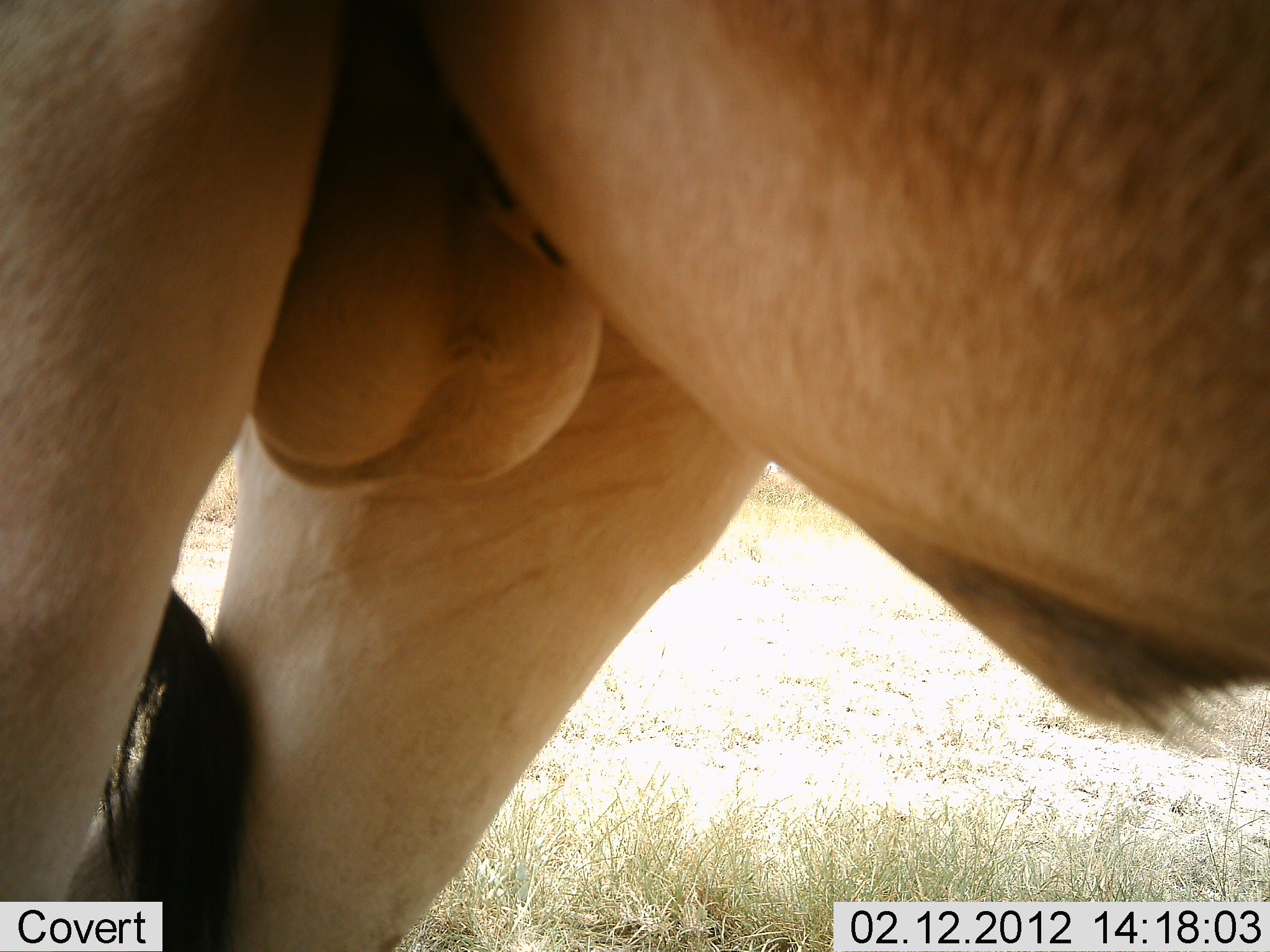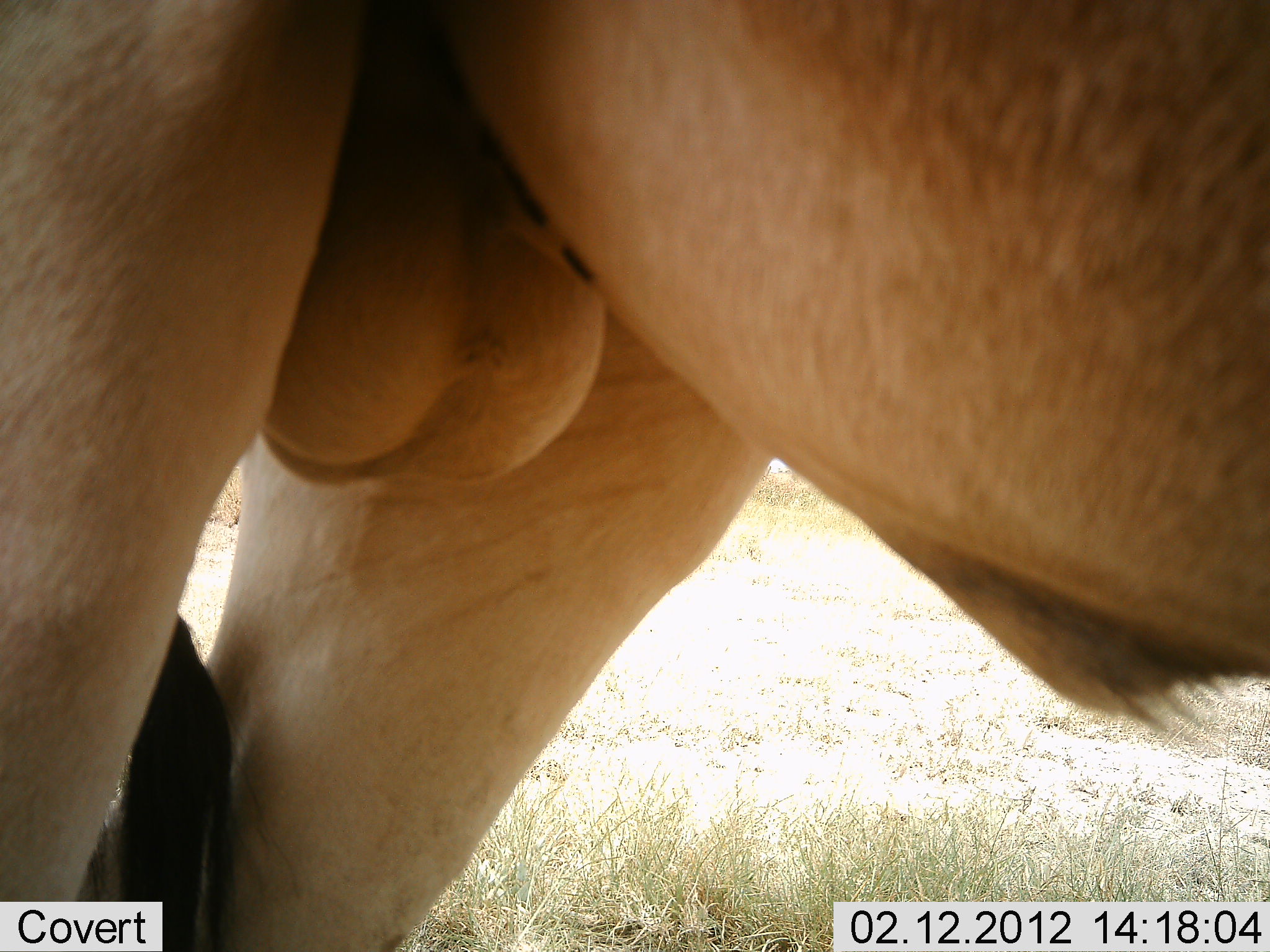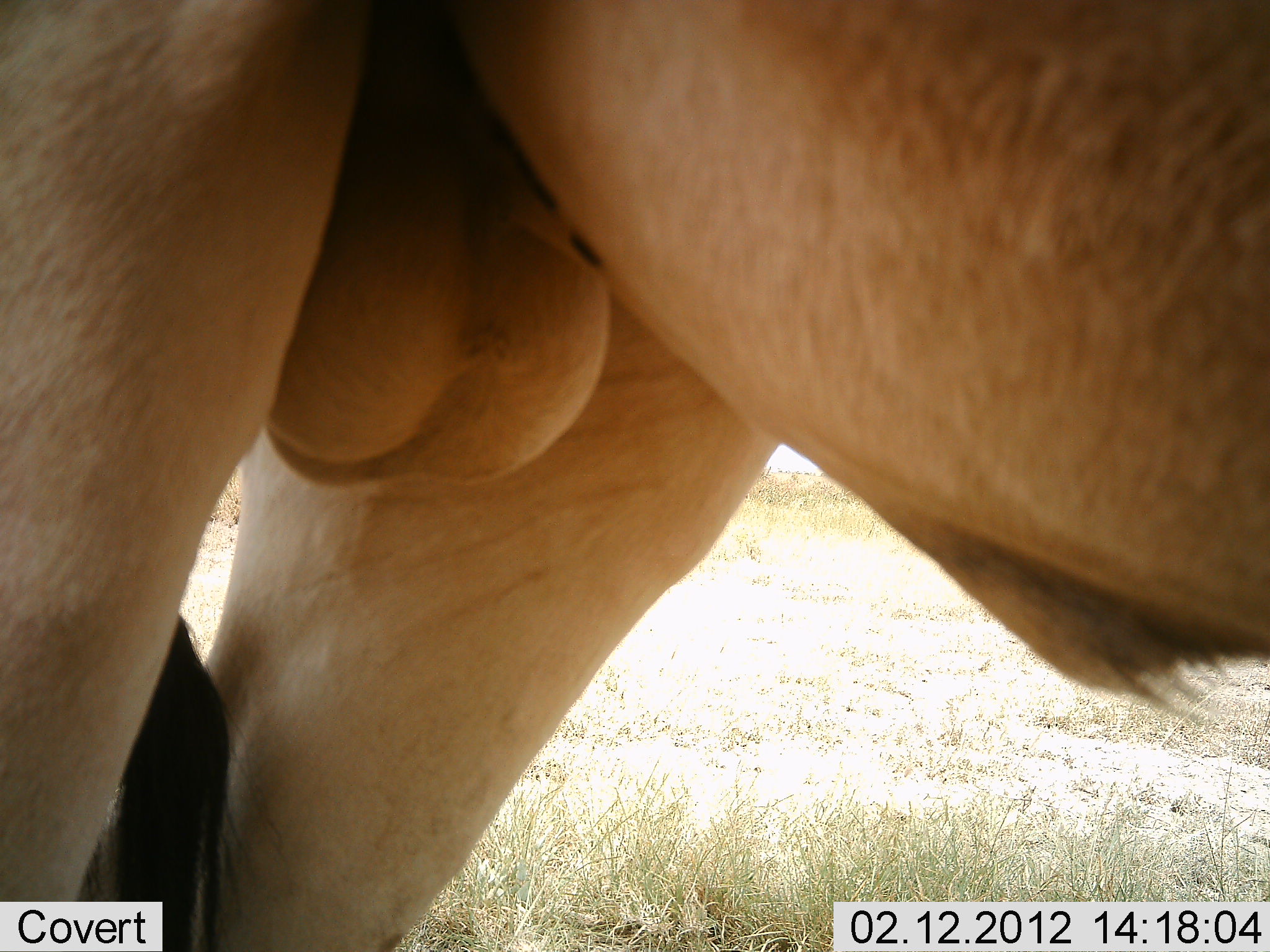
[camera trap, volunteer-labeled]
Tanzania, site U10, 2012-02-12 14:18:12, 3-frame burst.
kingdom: Animalia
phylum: Chordata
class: Mammalia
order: Artiodactyla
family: Bovidae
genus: Alcelaphus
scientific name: Alcelaphus buselaphus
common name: hartebeest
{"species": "hartebeest (Alcelaphus buselaphus)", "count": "1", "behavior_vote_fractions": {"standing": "100%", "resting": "0%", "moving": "0%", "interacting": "0%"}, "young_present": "0%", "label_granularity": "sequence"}